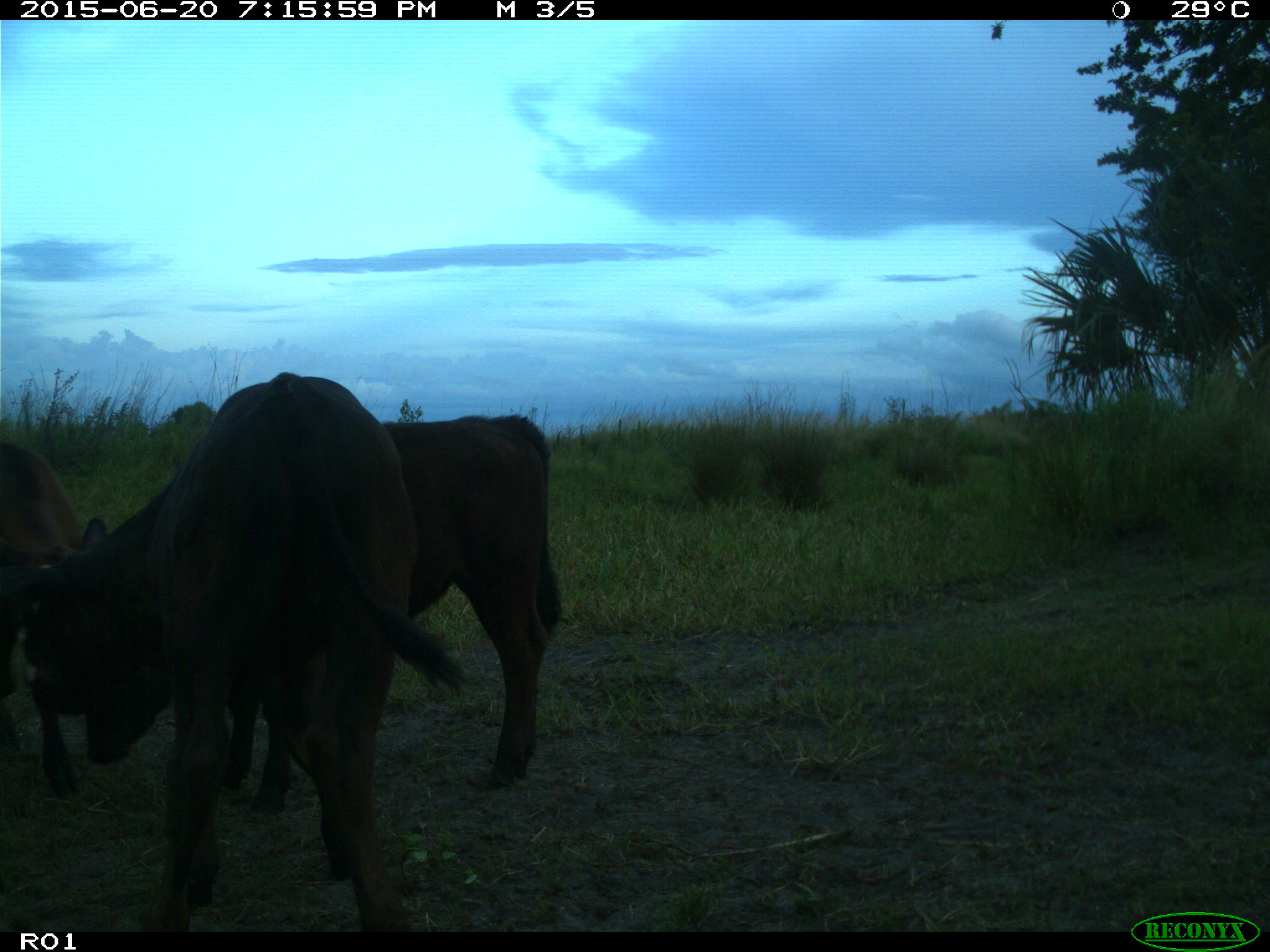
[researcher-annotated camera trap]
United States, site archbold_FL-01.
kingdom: Animalia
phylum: Chordata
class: Mammalia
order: Artiodactyla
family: Bovidae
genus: Bos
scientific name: Bos taurus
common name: domestic cow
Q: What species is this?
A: Bos taurus (domestic cow).